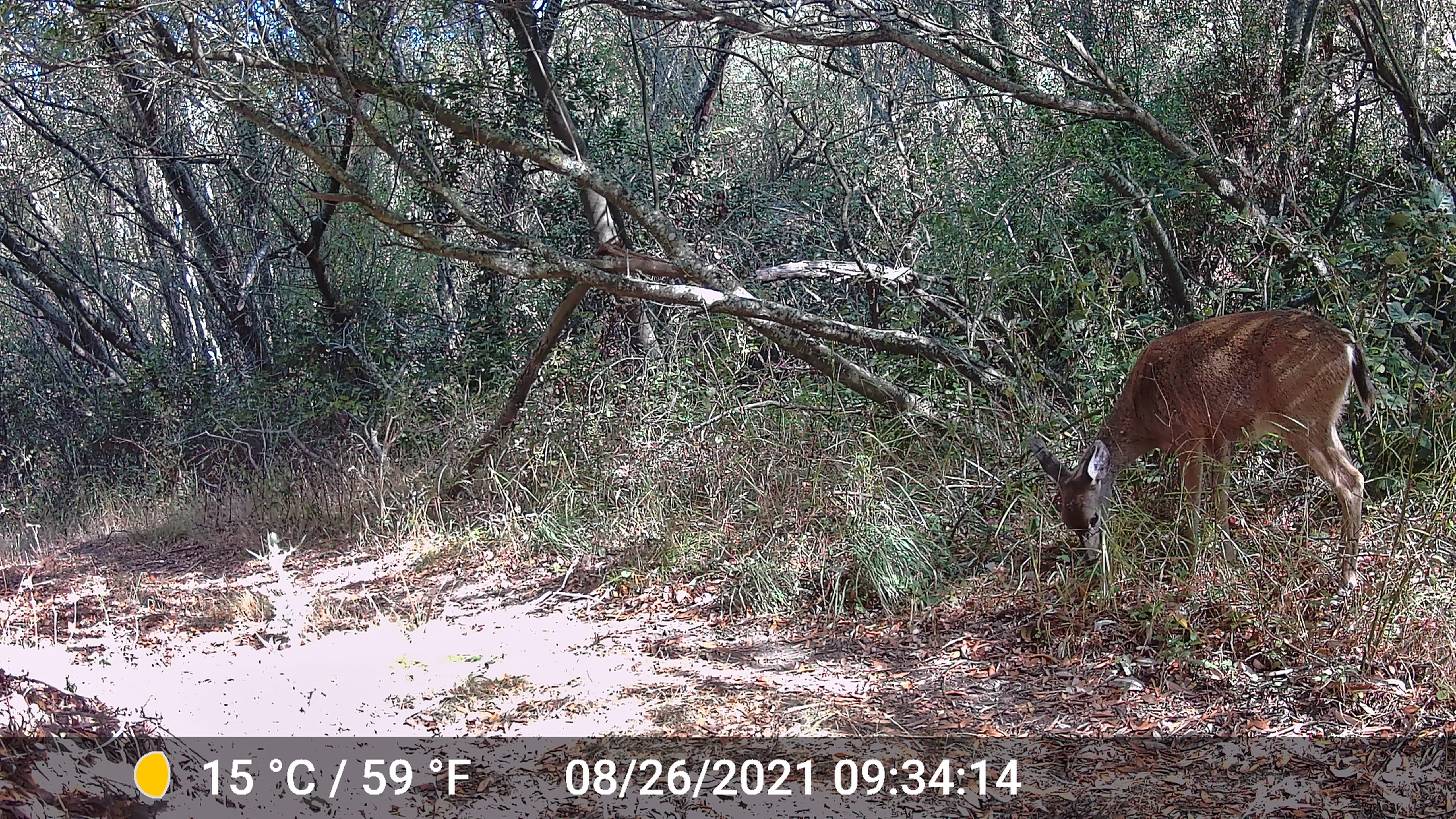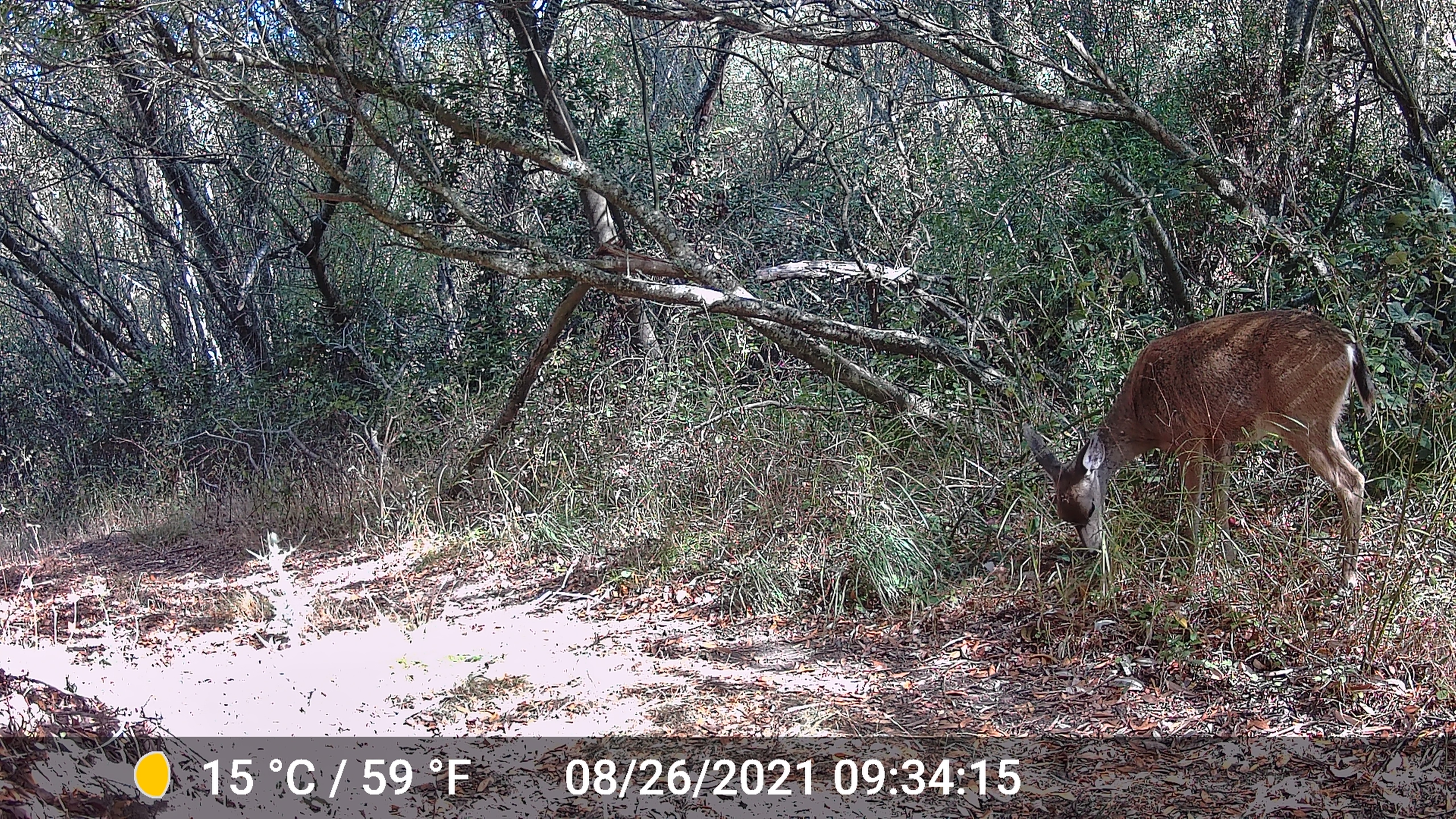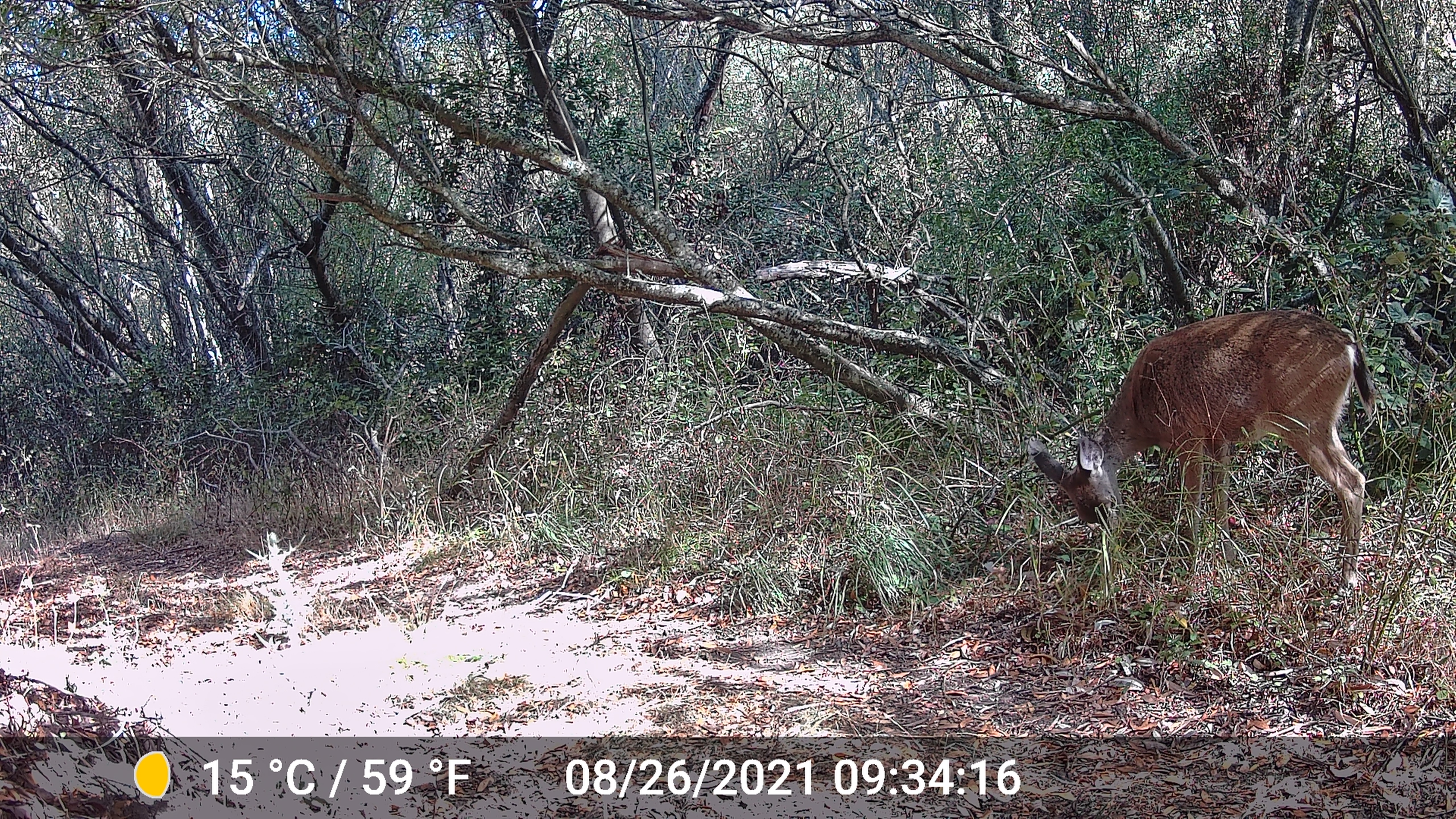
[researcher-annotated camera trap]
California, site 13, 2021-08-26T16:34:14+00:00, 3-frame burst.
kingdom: Animalia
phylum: Chordata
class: Mammalia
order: Artiodactyla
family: Cervidae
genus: Odocoileus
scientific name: Odocoileus hemionus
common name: mule deer